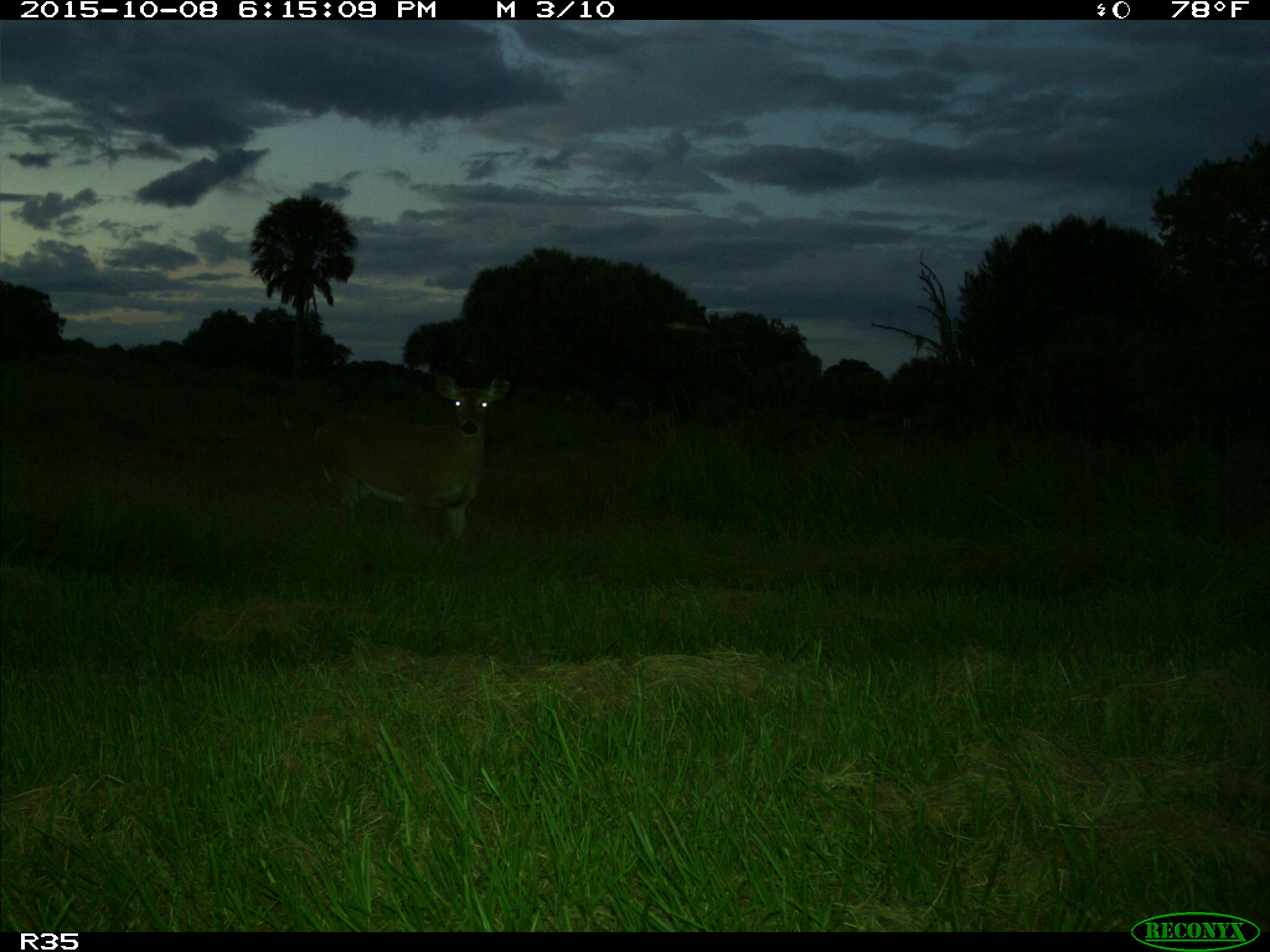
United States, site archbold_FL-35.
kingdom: Animalia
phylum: Chordata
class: Mammalia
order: Artiodactyla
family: Cervidae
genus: Odocoileus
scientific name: Odocoileus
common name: deer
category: unidentified deer